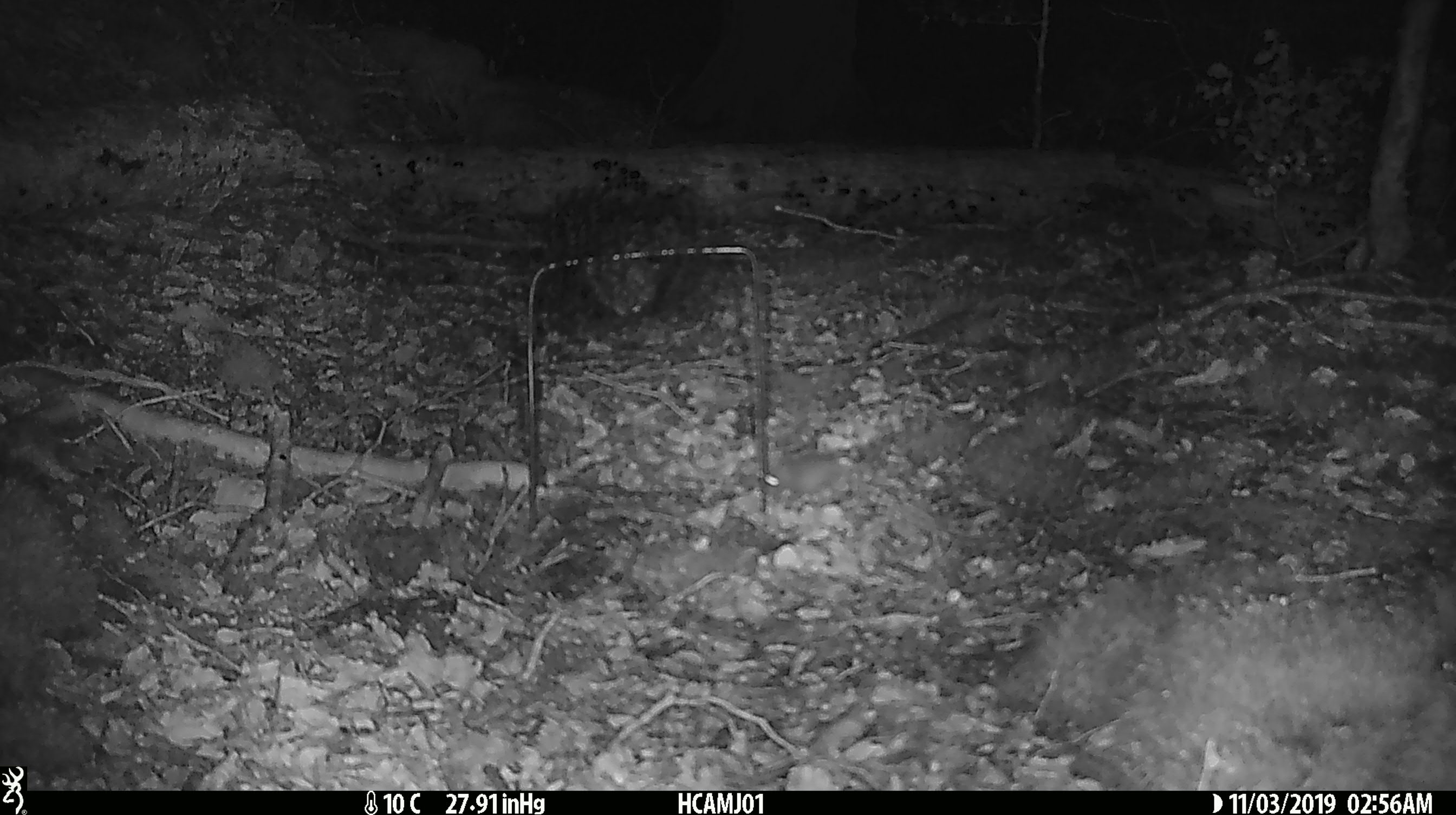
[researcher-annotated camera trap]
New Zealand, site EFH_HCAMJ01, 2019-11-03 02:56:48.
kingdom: Animalia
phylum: Chordata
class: Mammalia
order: Rodentia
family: Muridae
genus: Mus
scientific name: Mus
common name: mouse